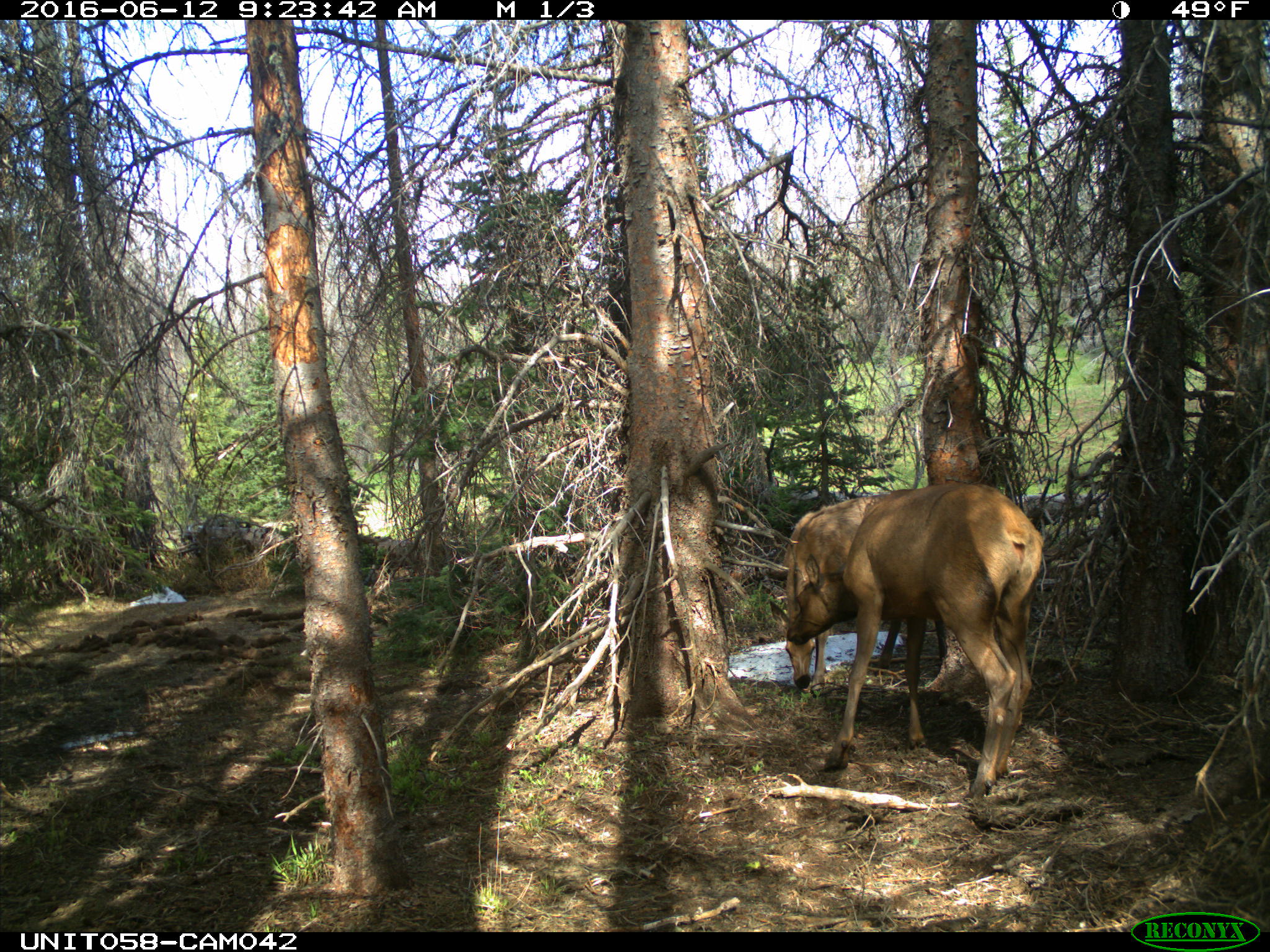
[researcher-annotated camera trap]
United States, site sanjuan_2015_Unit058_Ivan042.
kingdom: Animalia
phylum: Chordata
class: Mammalia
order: Artiodactyla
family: Cervidae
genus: Cervus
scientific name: Cervus elaphus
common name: red deer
Cervus elaphus (red deer).